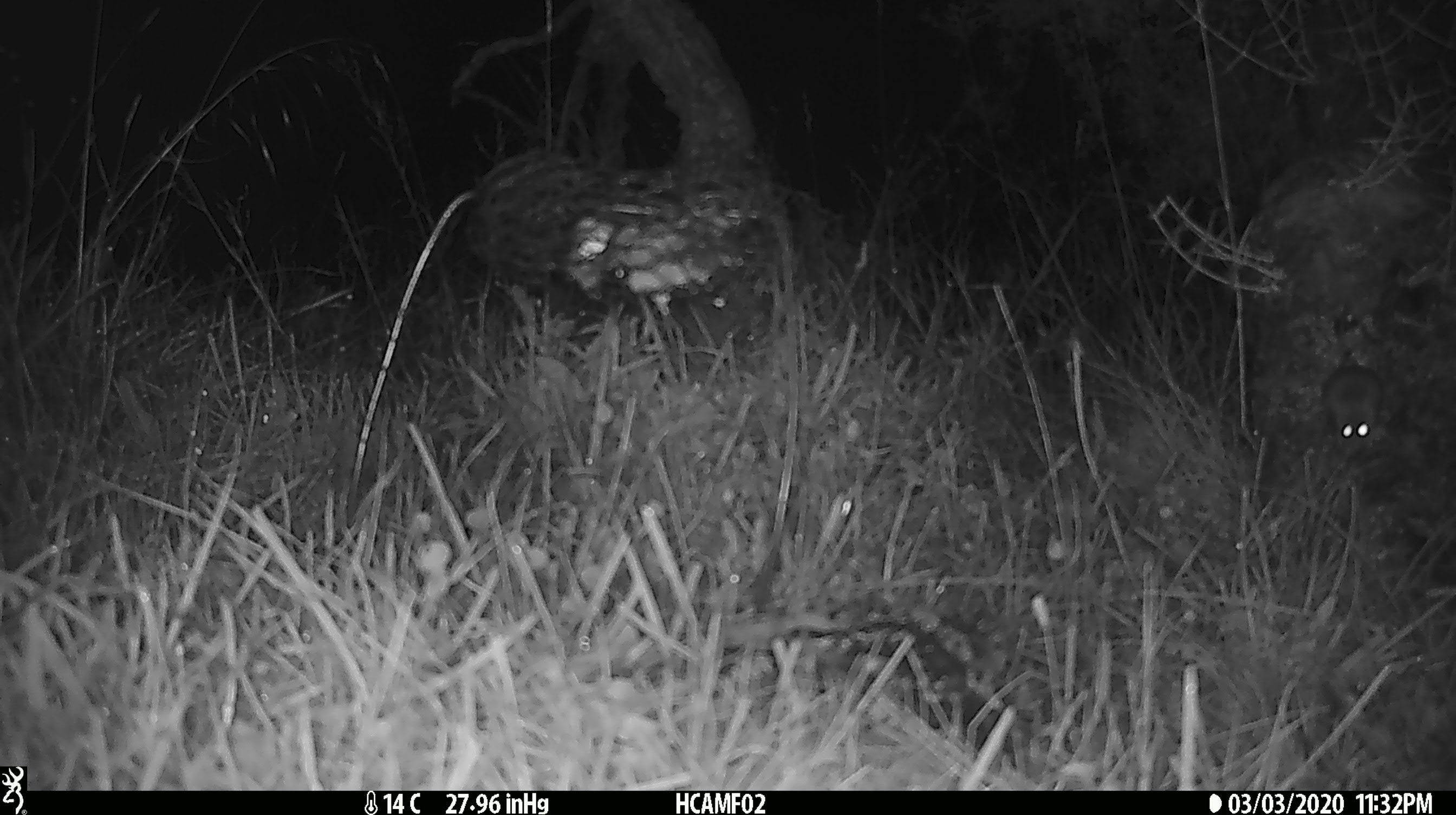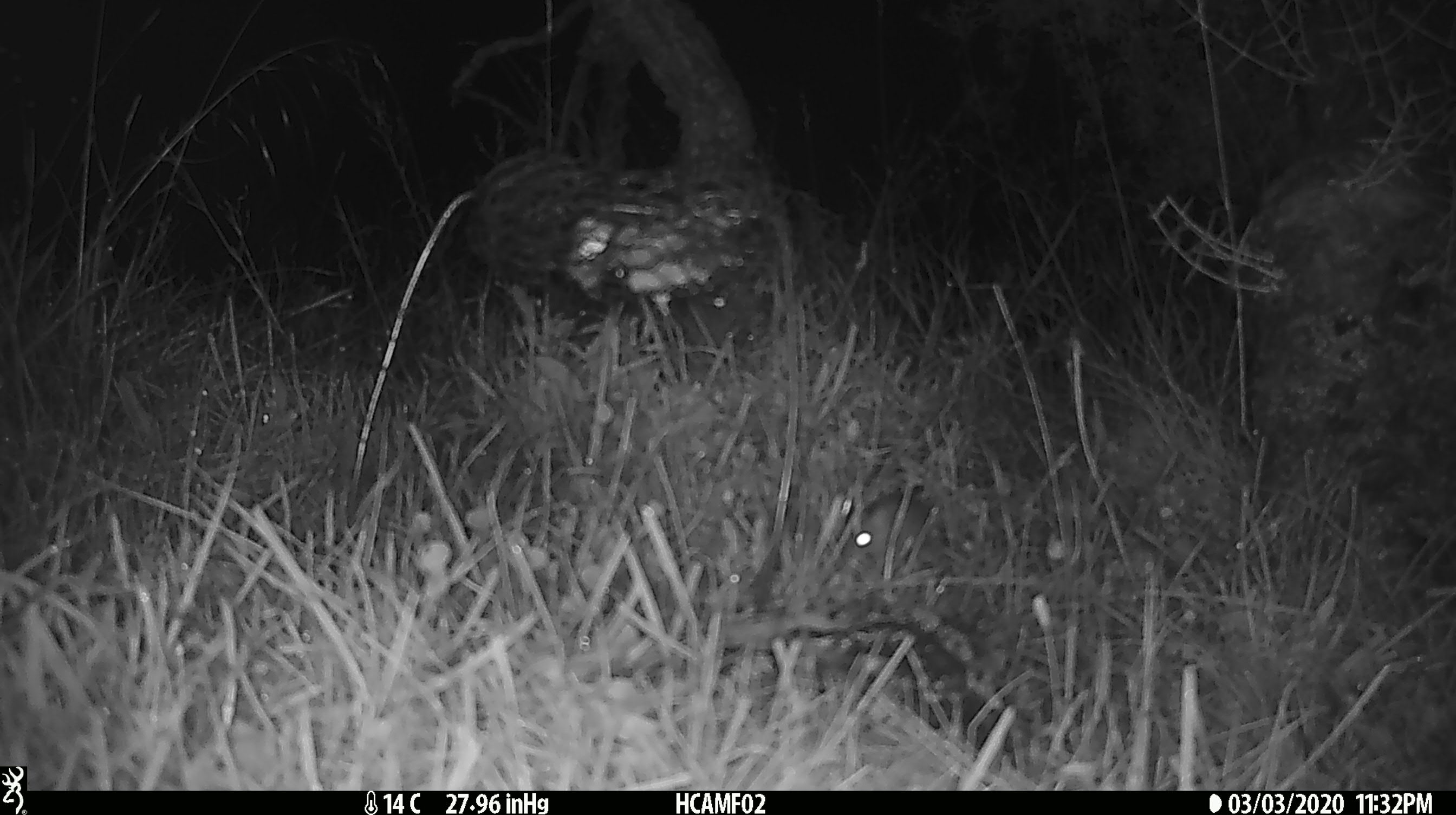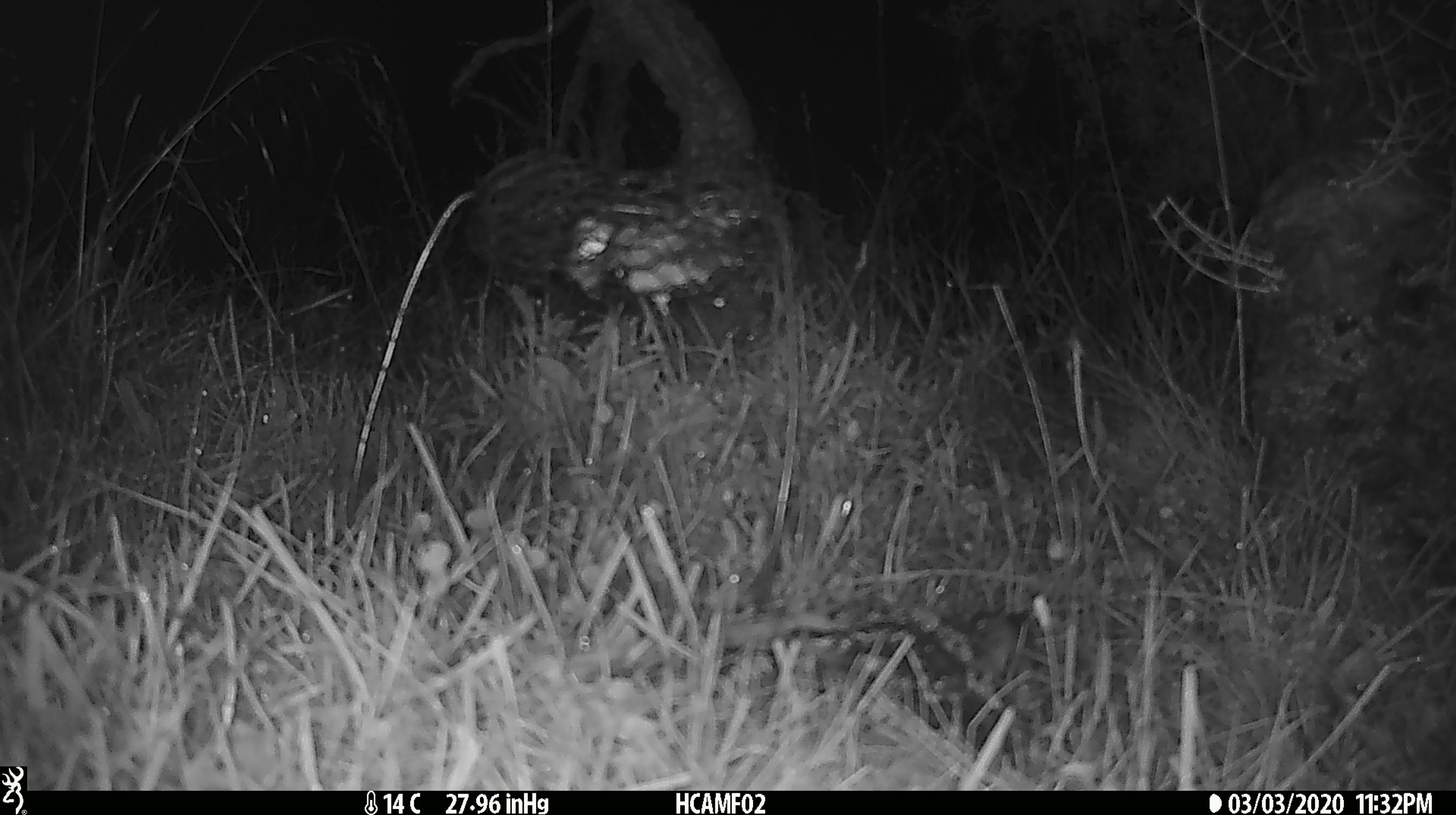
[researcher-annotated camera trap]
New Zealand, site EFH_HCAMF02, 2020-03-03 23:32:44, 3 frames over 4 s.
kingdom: Animalia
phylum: Chordata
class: Mammalia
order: Rodentia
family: Muridae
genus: Mus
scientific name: Mus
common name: mouse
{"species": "mouse (Mus)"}